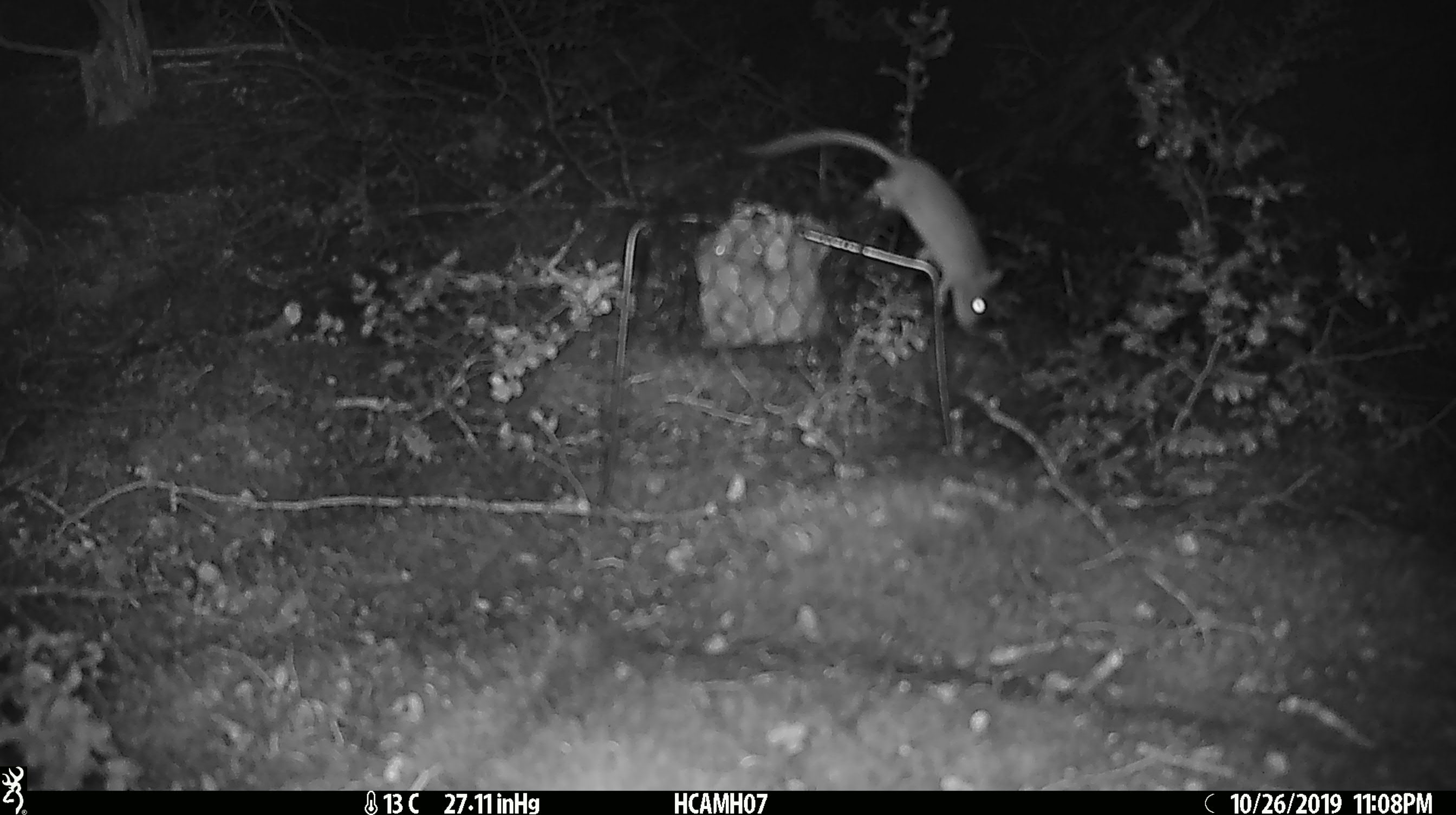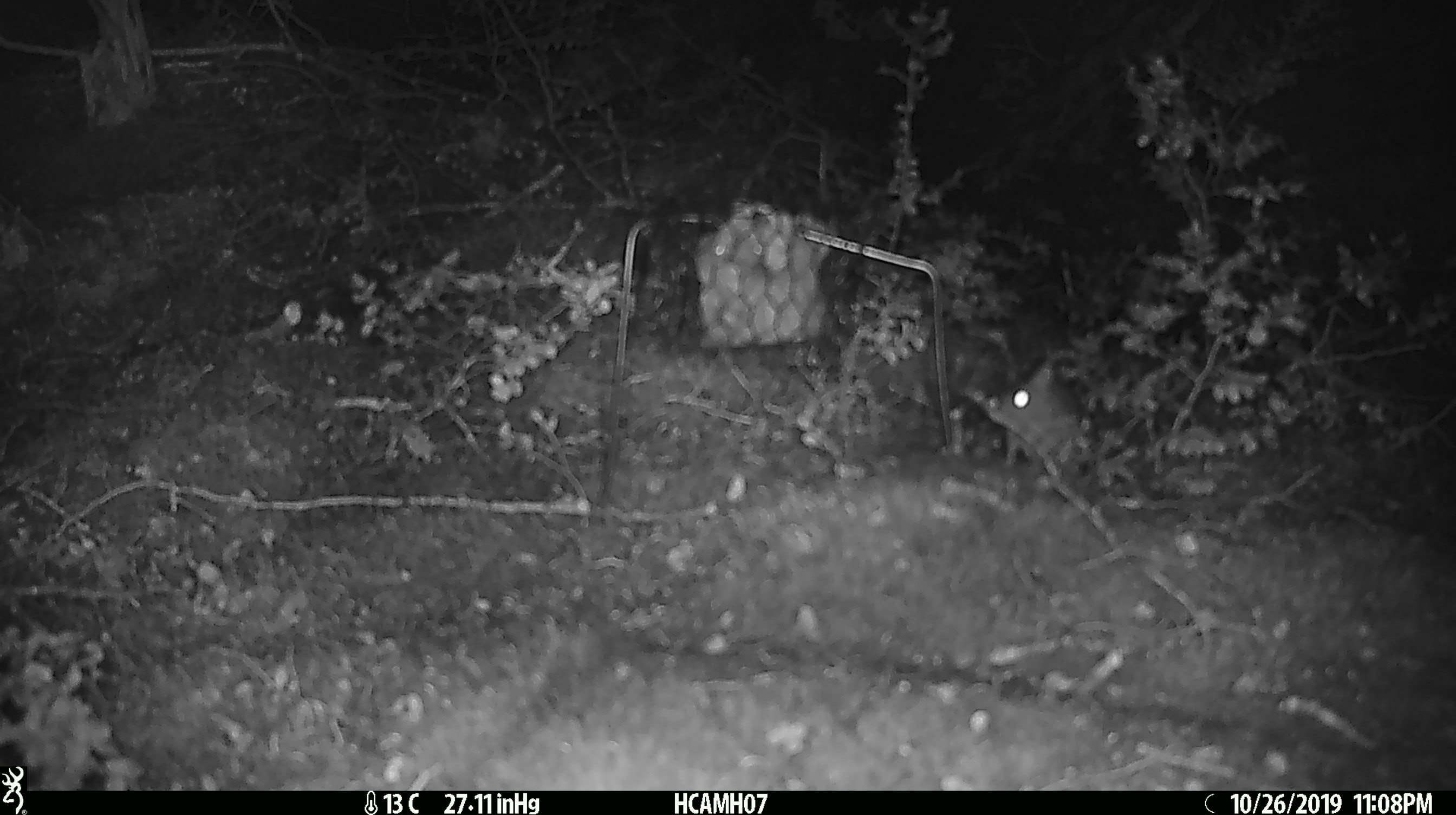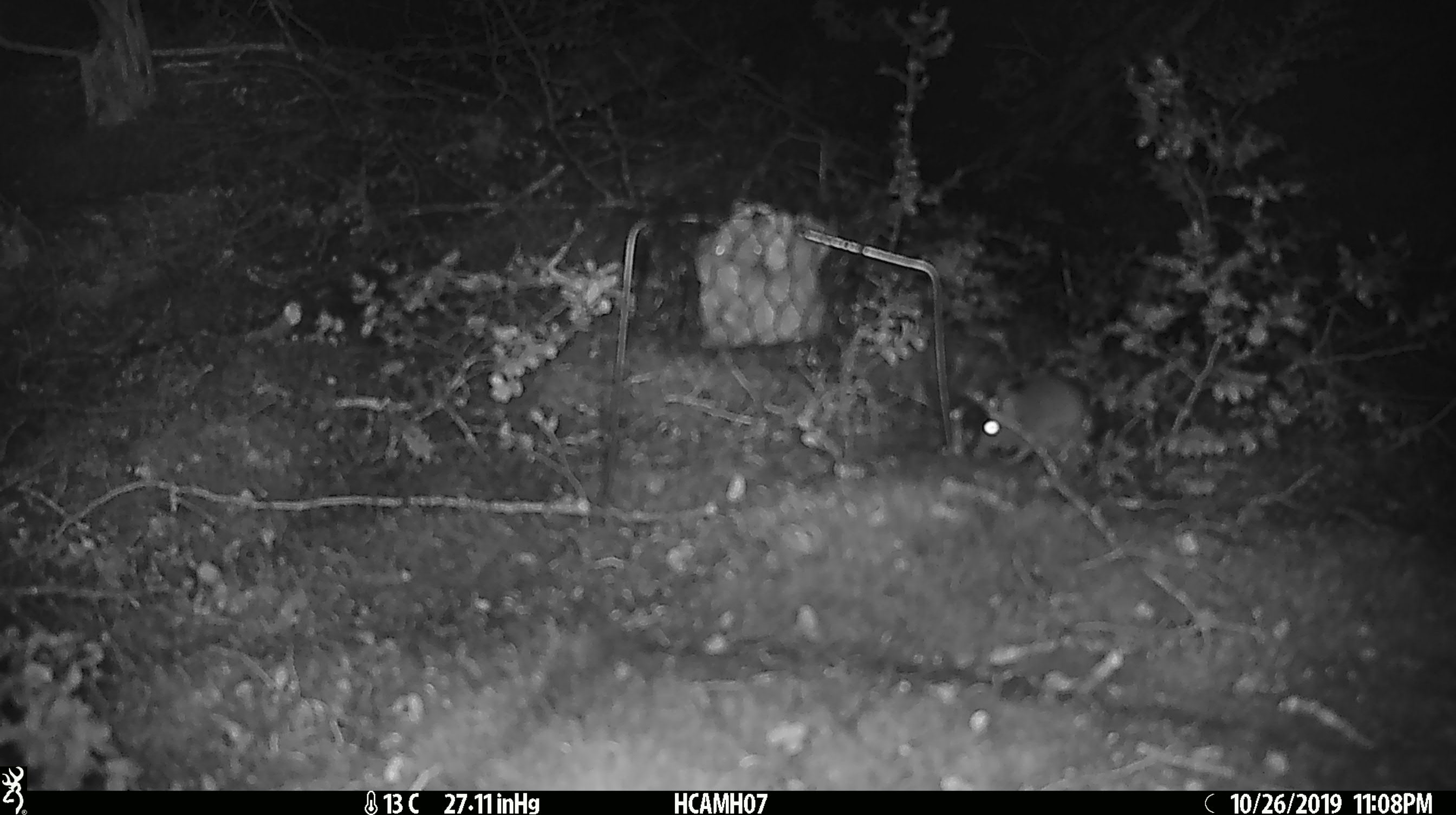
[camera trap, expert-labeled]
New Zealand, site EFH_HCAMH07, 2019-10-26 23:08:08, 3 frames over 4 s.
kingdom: Animalia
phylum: Chordata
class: Mammalia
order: Rodentia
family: Muridae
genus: Mus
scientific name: Mus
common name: mouse